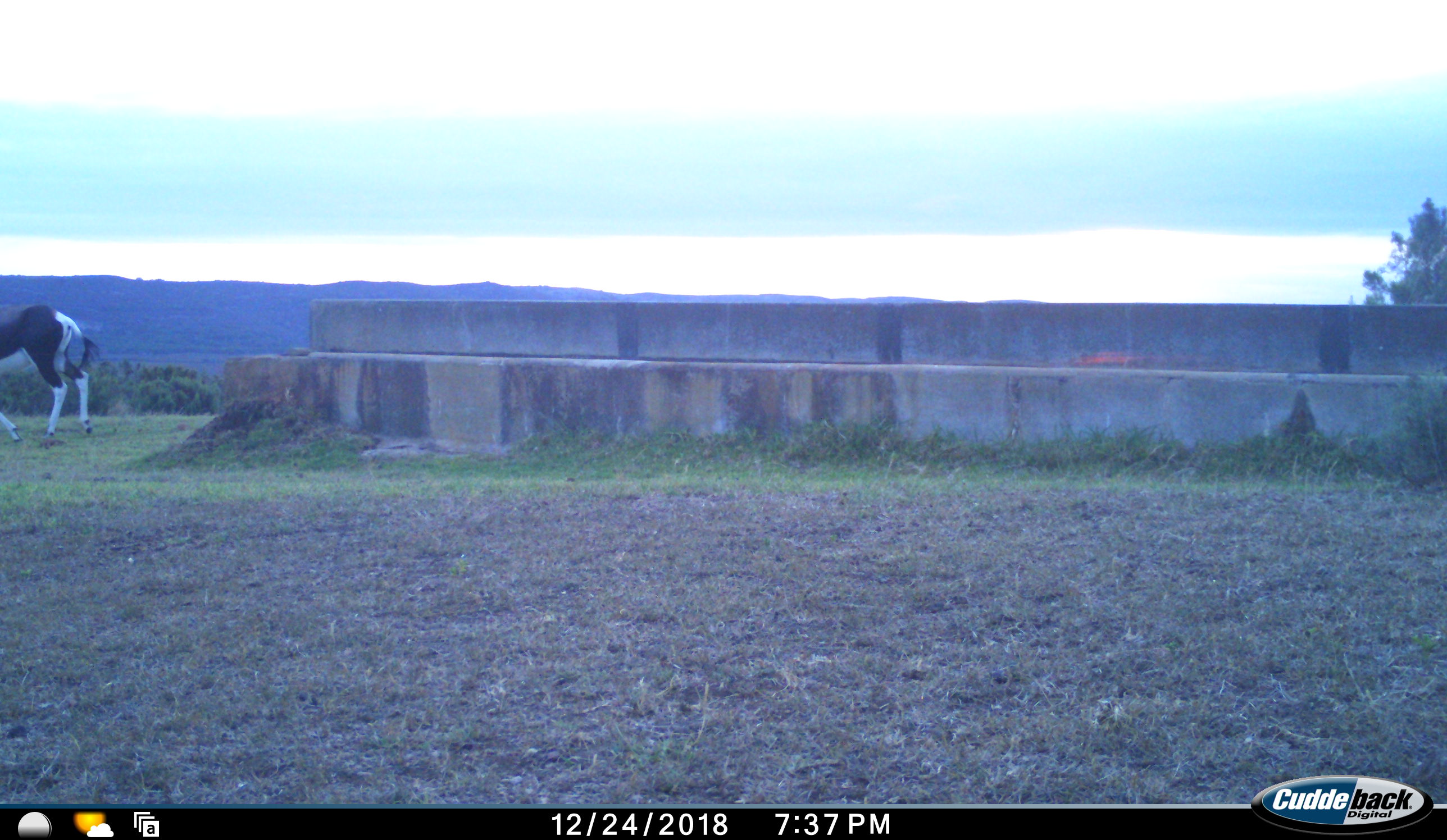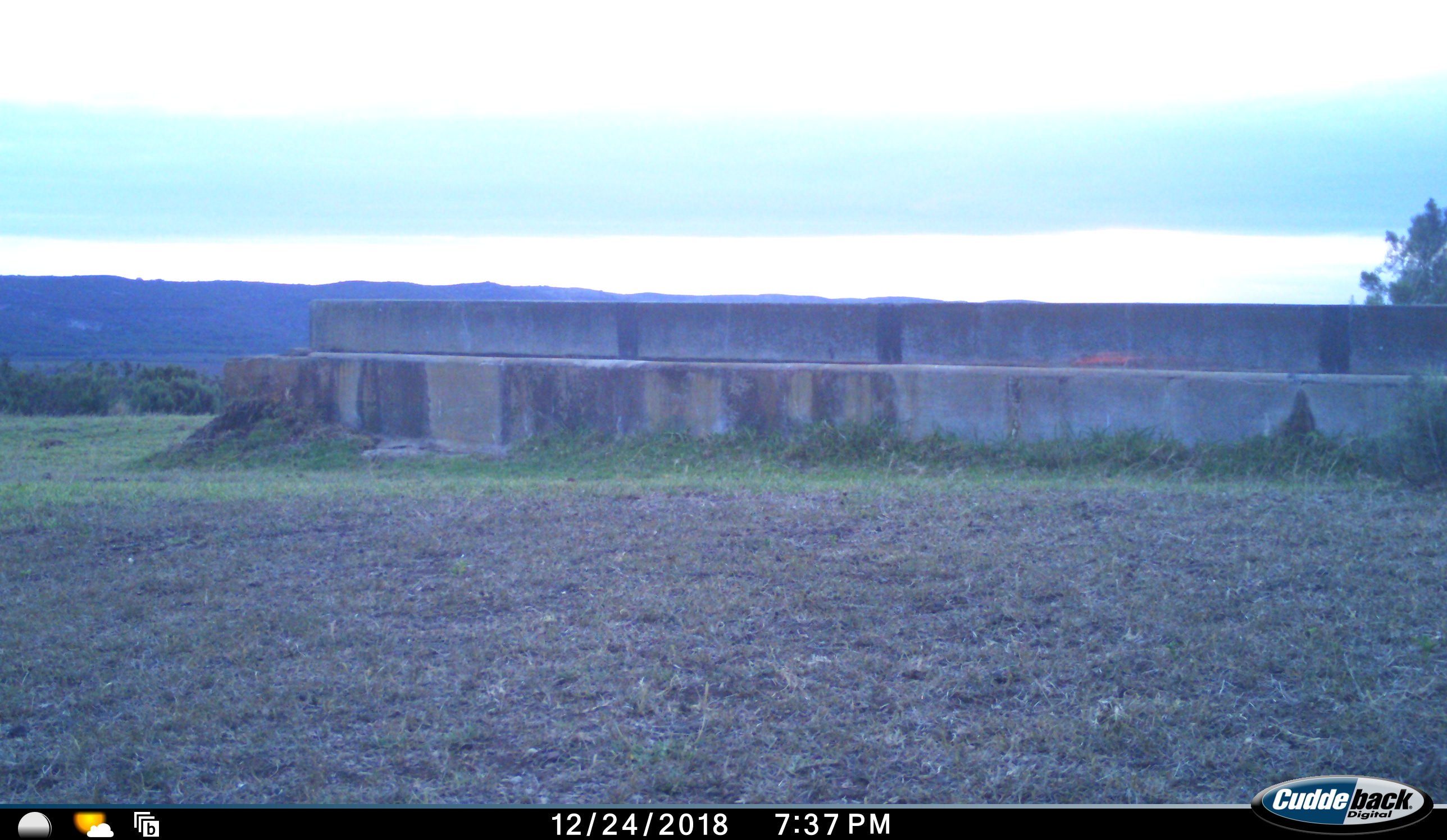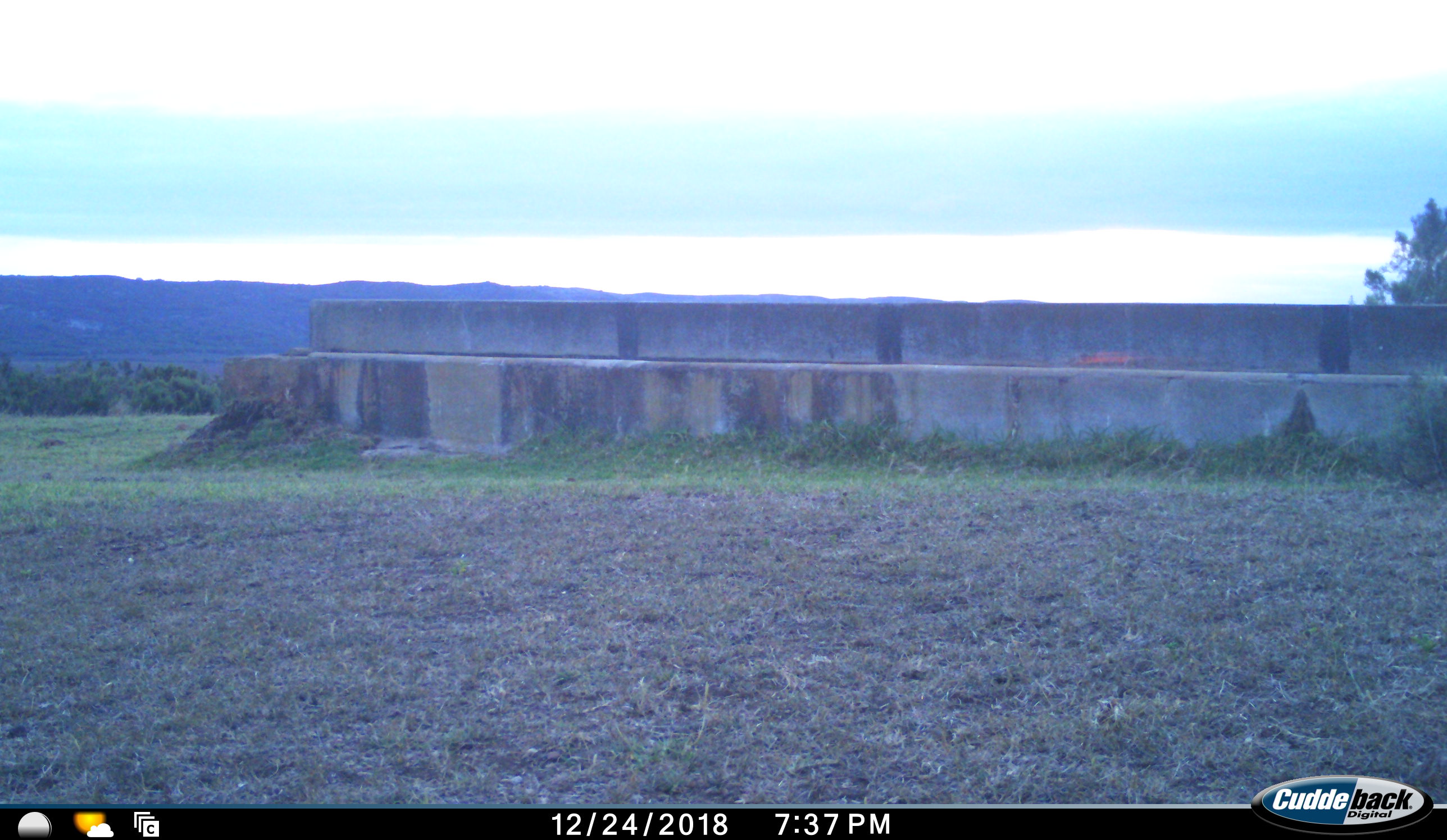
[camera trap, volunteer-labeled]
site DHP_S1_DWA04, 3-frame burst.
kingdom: Animalia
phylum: Chordata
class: Mammalia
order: Artiodactyla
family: Bovidae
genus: Damaliscus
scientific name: Damaliscus pygargus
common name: bontebok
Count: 1.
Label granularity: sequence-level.